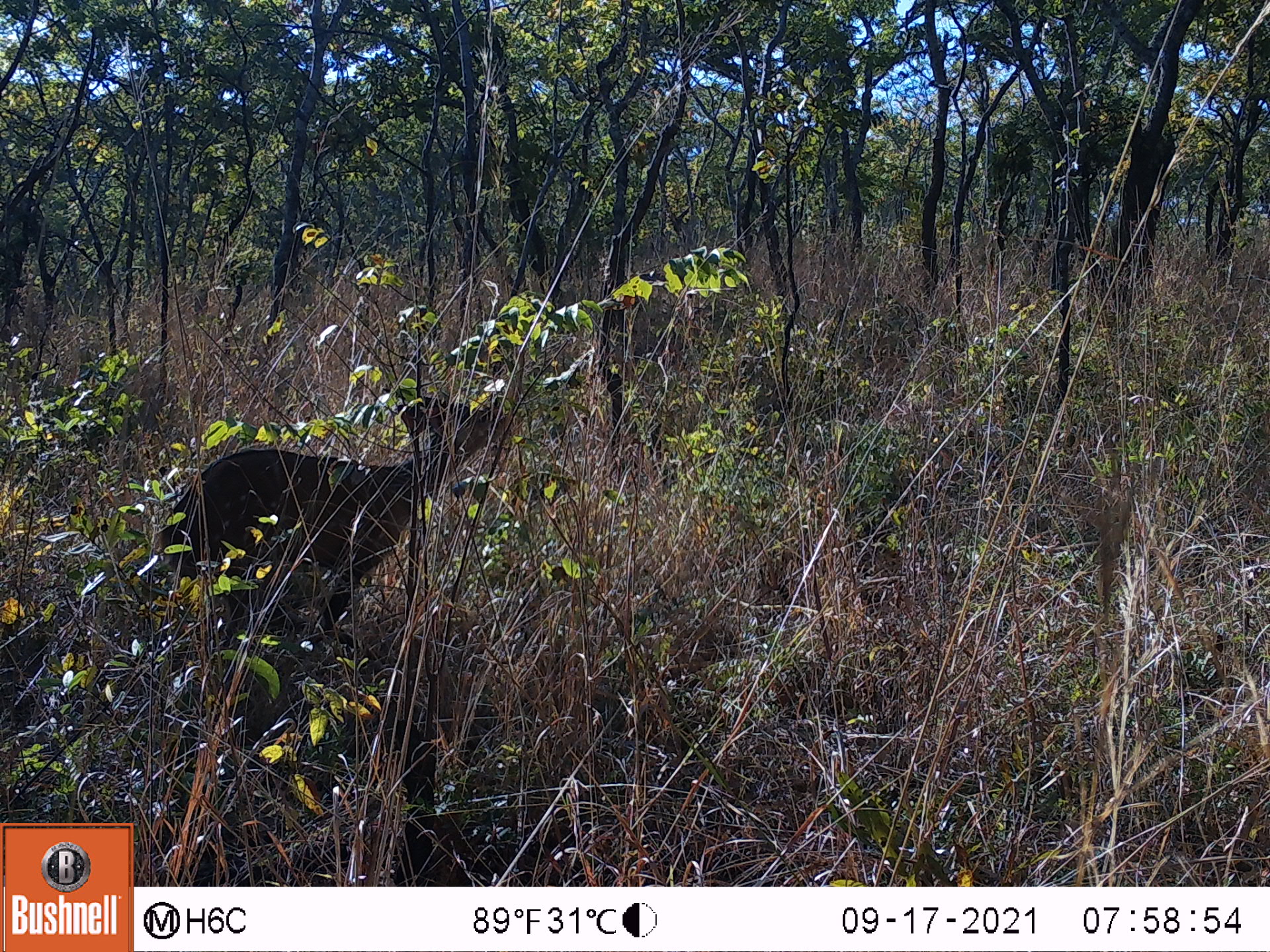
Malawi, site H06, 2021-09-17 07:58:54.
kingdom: Animalia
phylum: Chordata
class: Mammalia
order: Artiodactyla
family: Bovidae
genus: Tragelaphus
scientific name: Tragelaphus sylvaticus sylvaticus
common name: cape bushbuck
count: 1